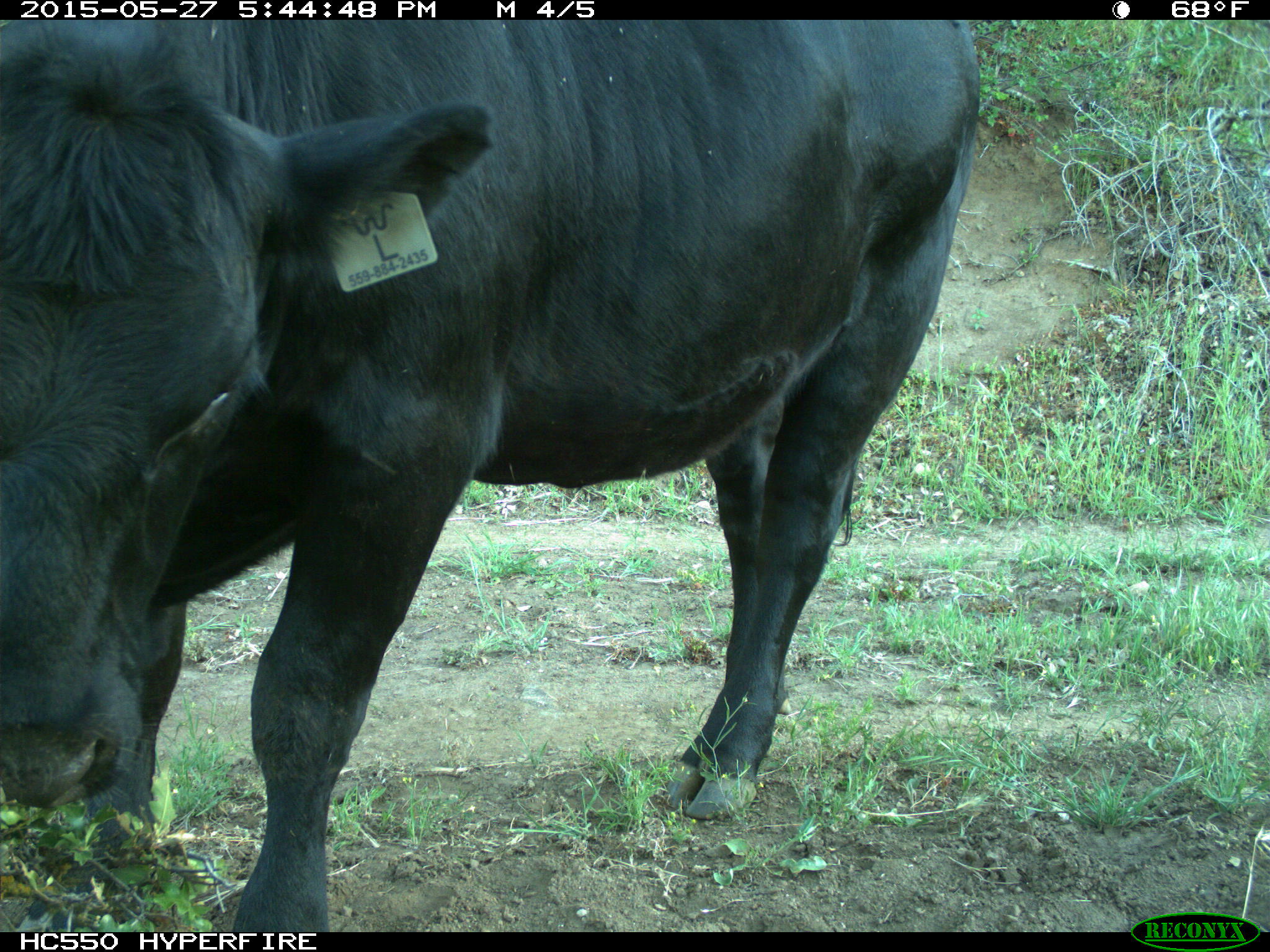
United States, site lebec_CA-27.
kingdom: Animalia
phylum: Chordata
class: Mammalia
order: Artiodactyla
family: Bovidae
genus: Bos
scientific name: Bos taurus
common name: domestic cow